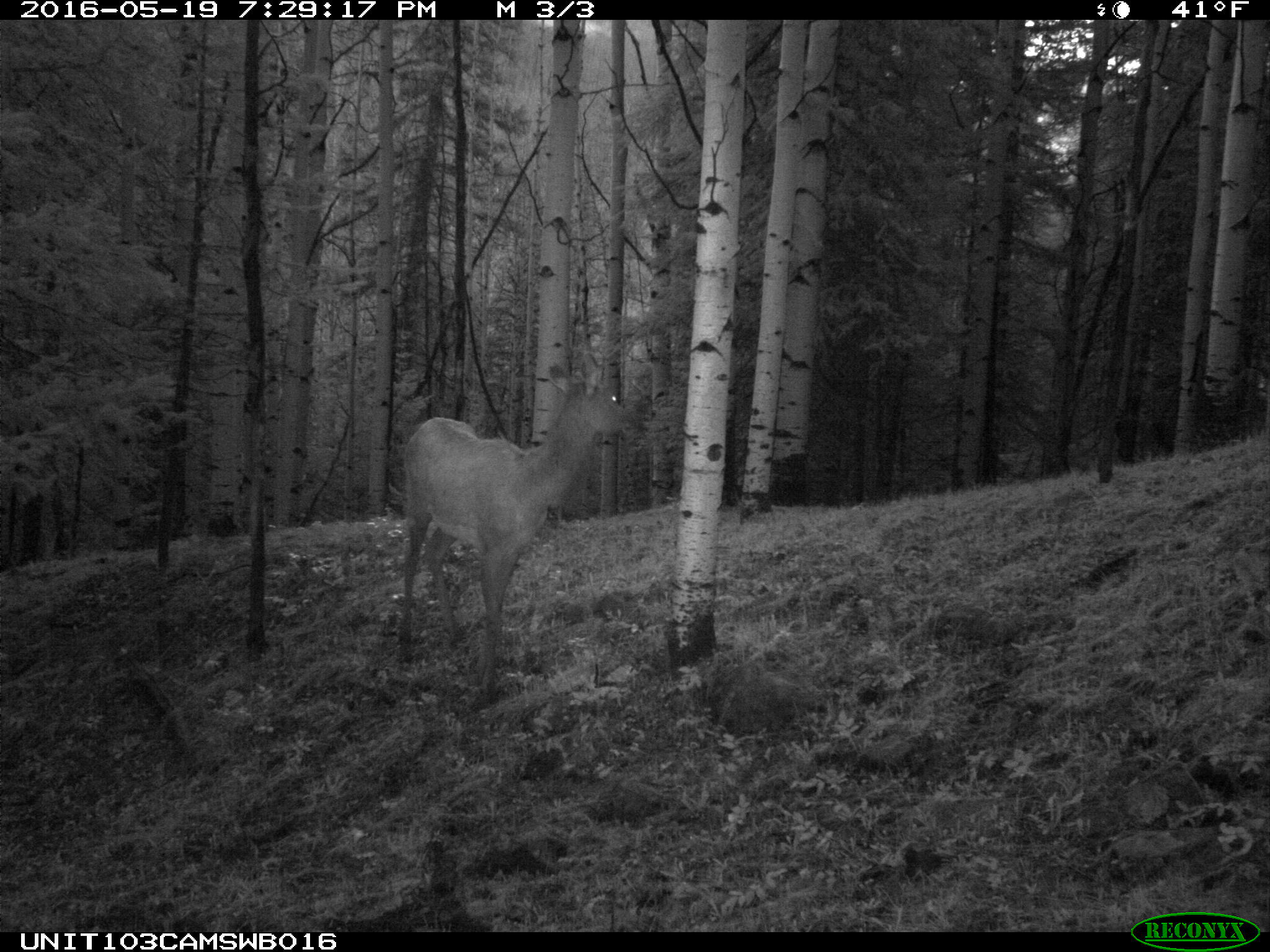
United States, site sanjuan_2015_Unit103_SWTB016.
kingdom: Animalia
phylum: Chordata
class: Mammalia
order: Artiodactyla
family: Cervidae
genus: Cervus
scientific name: Cervus elaphus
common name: red deer